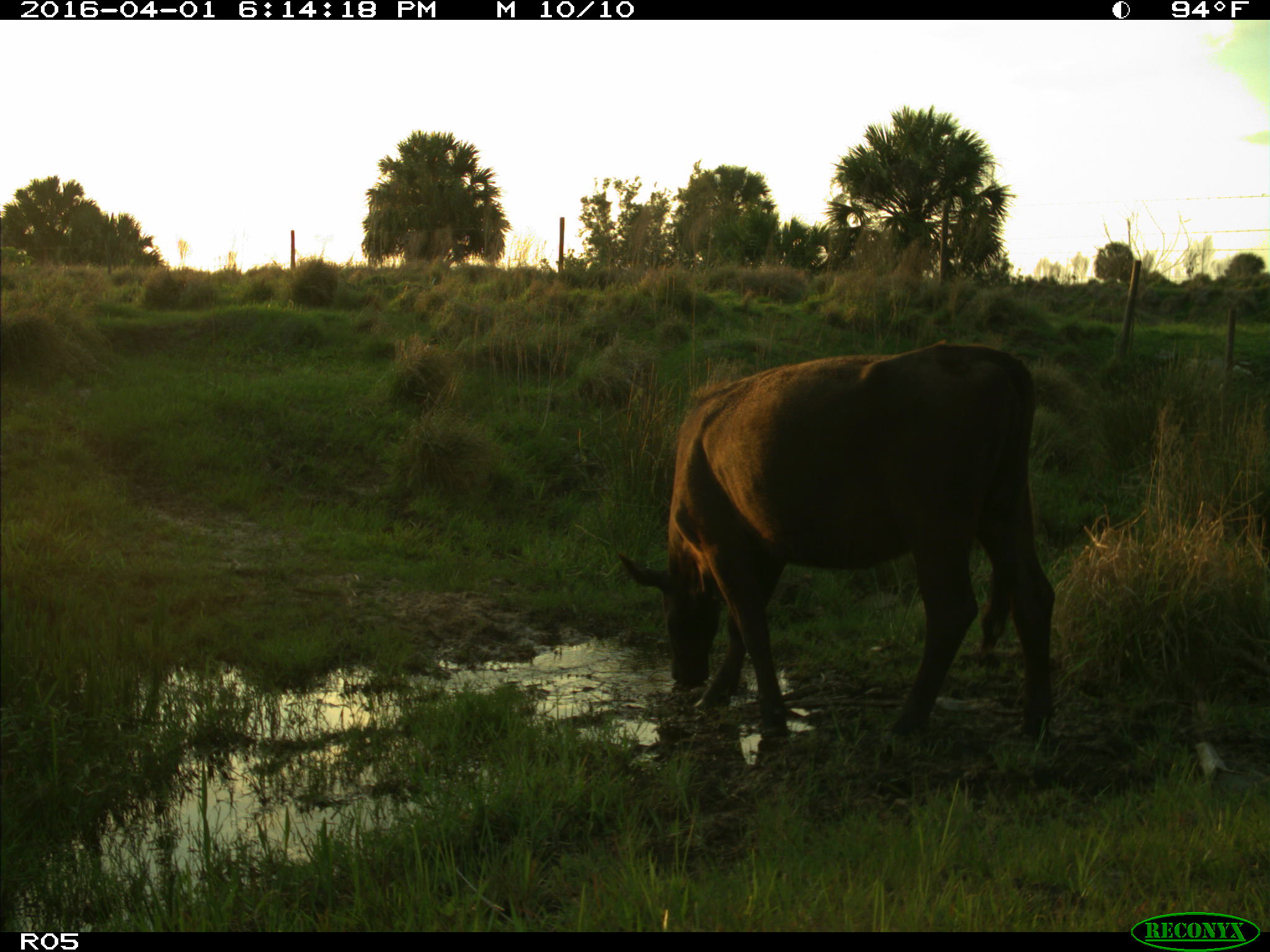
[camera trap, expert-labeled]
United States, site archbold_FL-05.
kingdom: Animalia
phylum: Chordata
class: Mammalia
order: Artiodactyla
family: Bovidae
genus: Bos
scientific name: Bos taurus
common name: domestic cow